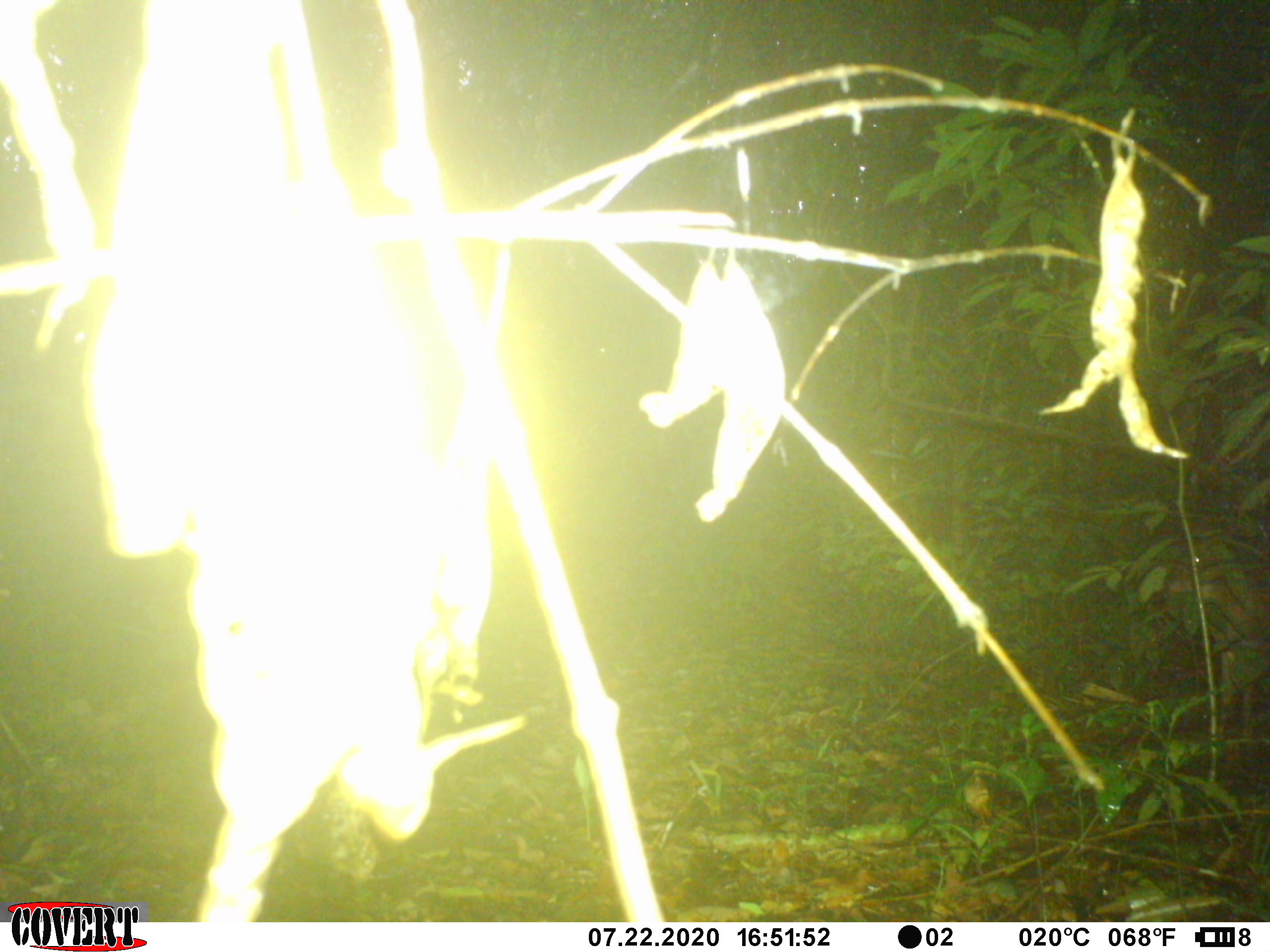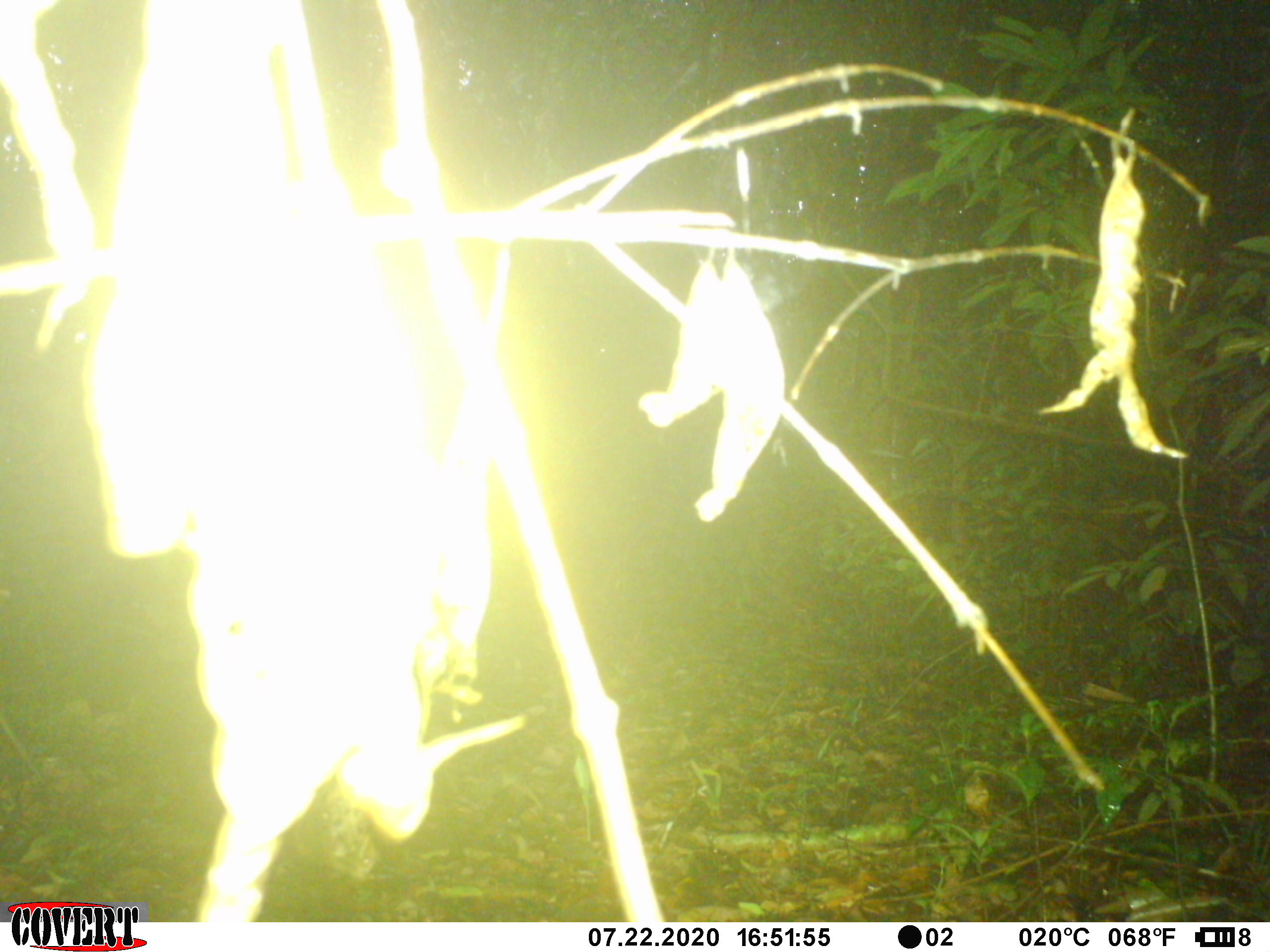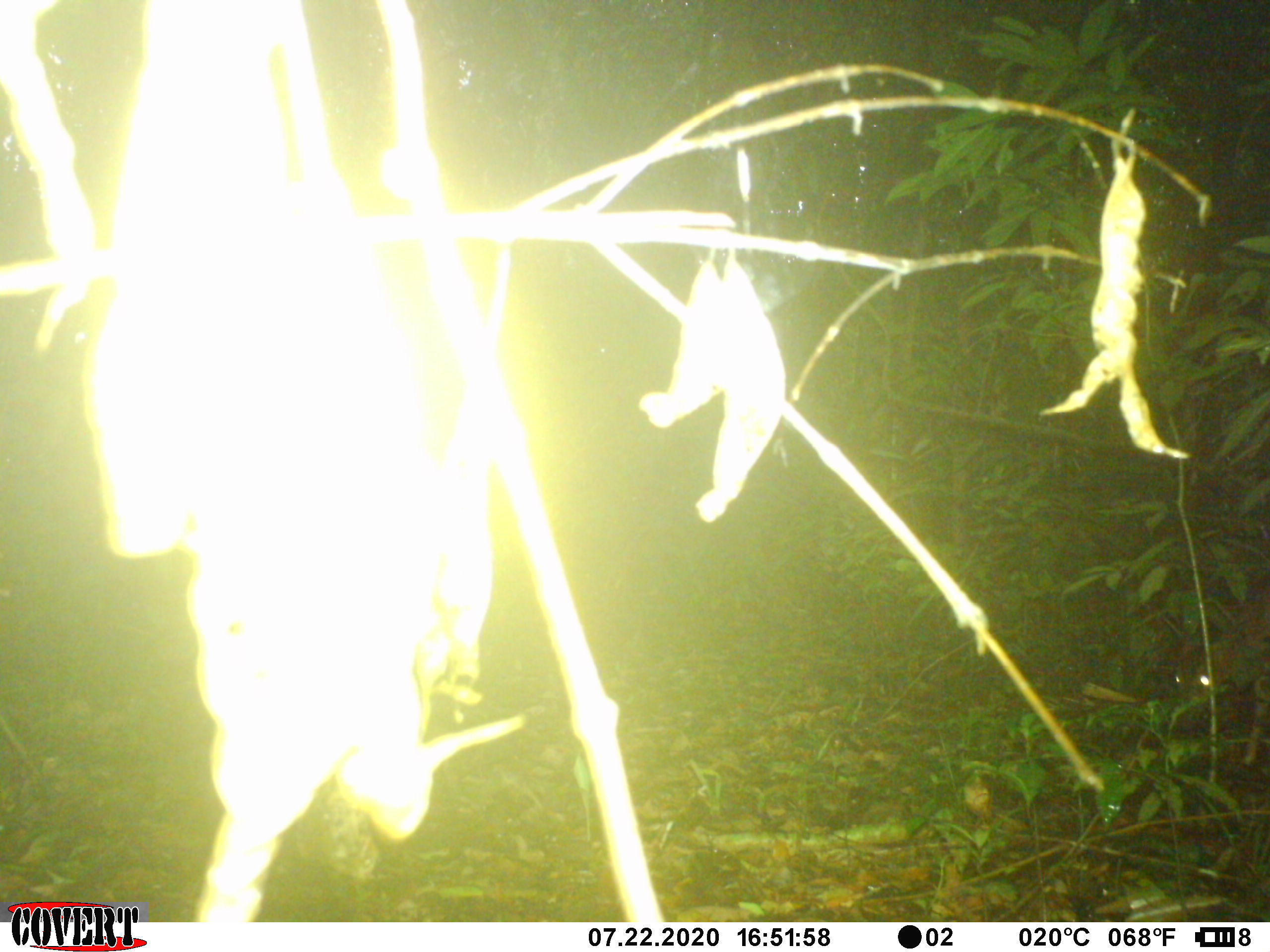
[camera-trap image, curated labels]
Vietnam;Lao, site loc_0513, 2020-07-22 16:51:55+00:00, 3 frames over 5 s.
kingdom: Animalia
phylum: Chordata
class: Mammalia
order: Artiodactyla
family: Cervidae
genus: Muntiacus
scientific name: Muntiacus vuquangensis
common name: large-antlered muntjac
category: large antlered muntjac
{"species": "large antlered muntjac (large-antlered muntjac) (Muntiacus vuquangensis)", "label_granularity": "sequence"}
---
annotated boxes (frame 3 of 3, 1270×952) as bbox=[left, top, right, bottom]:
large antlered muntjac: bbox=[1170, 570, 1270, 767]